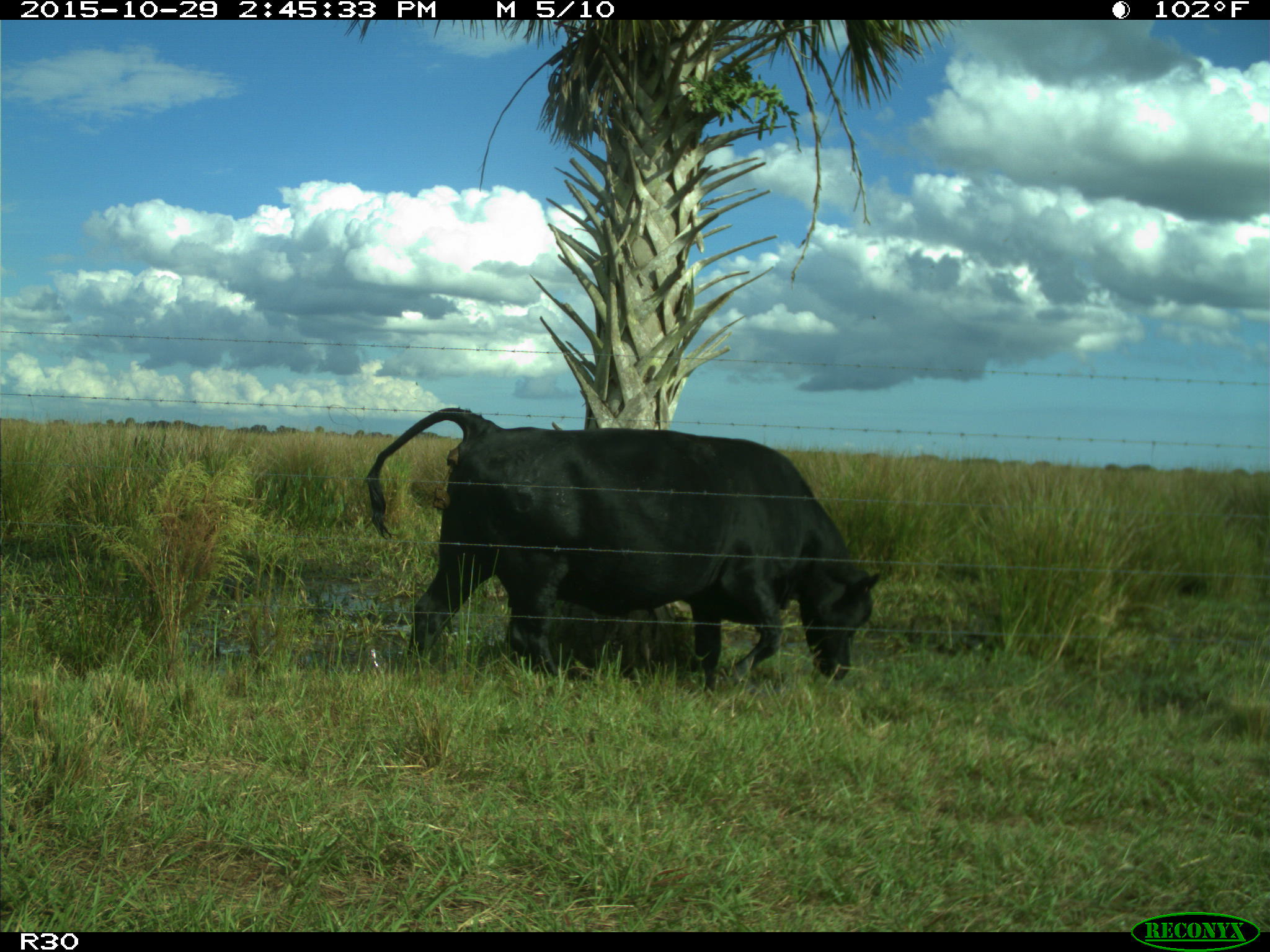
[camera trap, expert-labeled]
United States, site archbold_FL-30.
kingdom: Animalia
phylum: Chordata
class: Mammalia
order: Artiodactyla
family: Bovidae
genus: Bos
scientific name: Bos taurus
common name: domestic cow